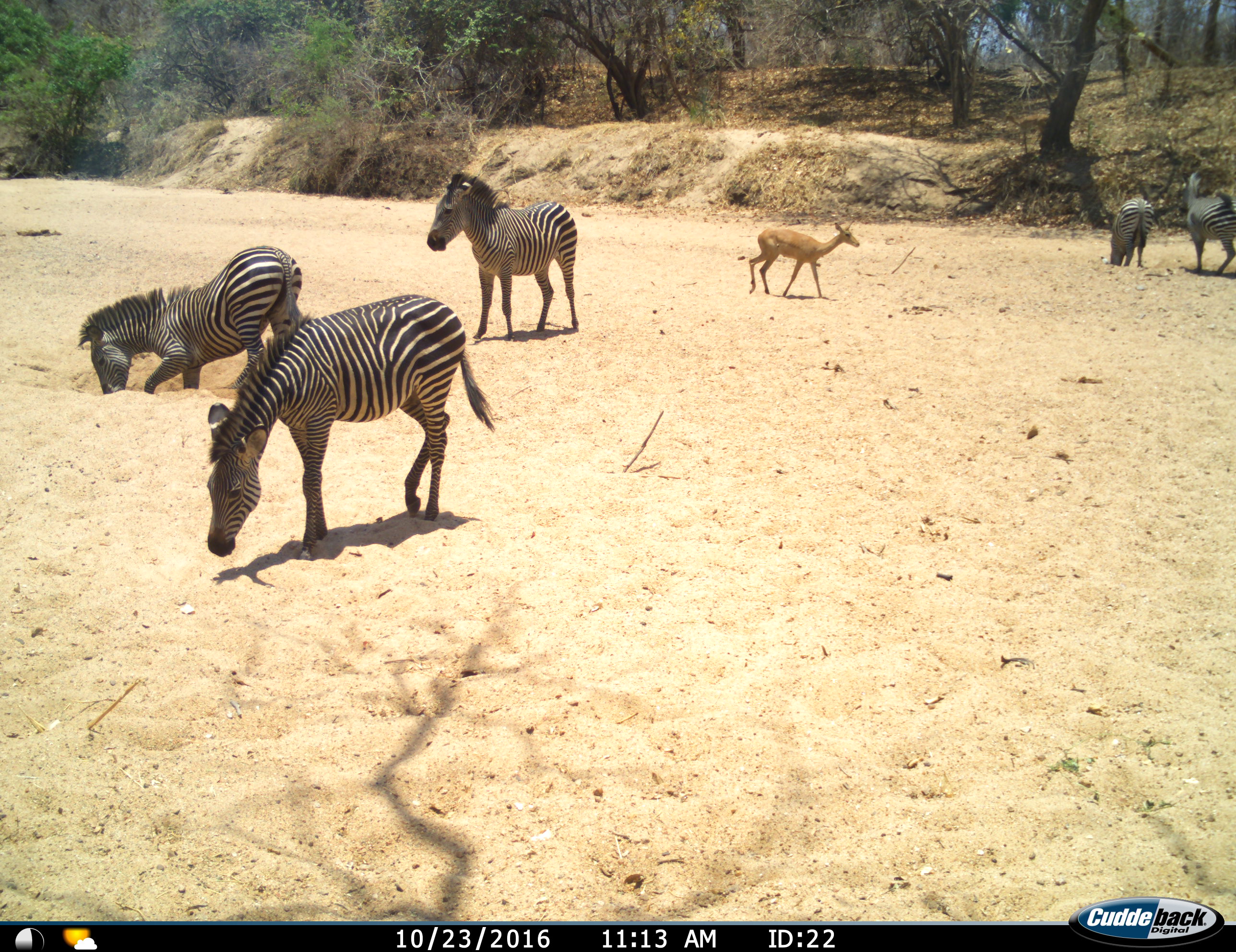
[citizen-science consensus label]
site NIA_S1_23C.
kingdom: Animalia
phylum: Chordata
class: Mammalia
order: Artiodactyla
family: Bovidae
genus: Aepyceros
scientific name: Aepyceros melampus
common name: impala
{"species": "impala (Aepyceros melampus)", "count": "1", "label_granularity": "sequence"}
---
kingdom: Animalia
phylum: Chordata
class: Mammalia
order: Perissodactyla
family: Equidae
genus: Equus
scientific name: Equus quagga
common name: plains zebra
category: zebraplains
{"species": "zebraplains (plains zebra) (Equus quagga)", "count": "5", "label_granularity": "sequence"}